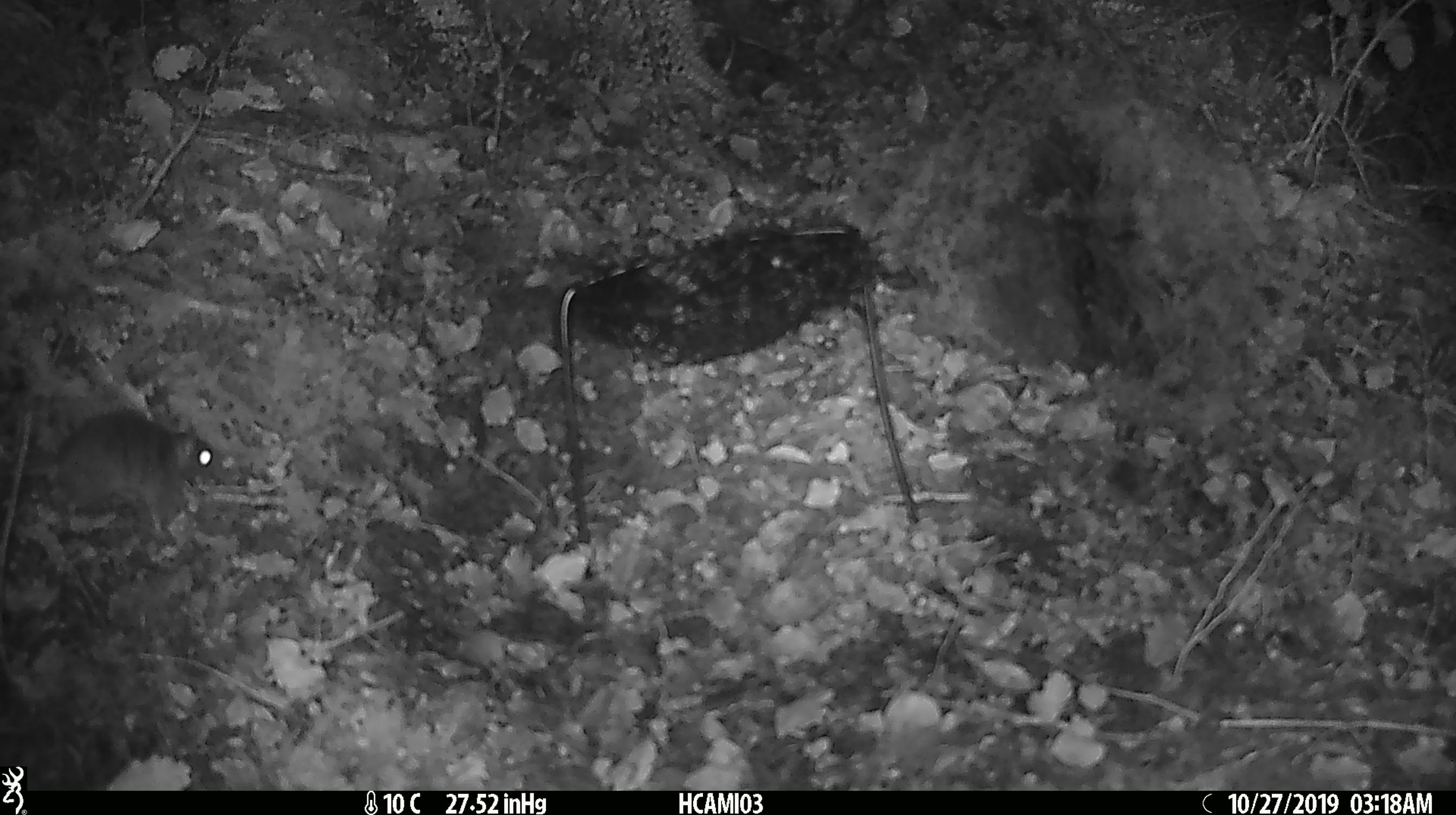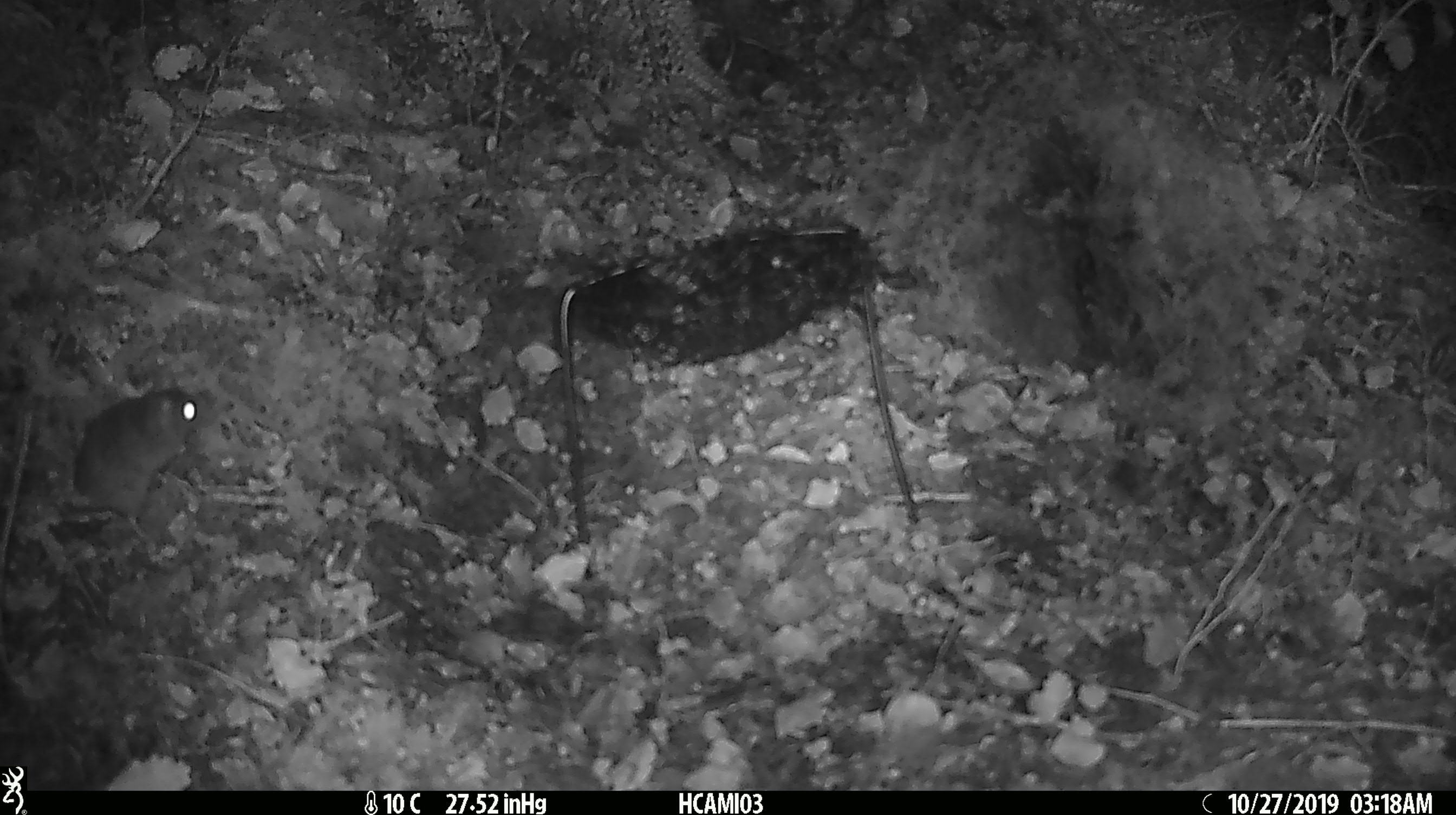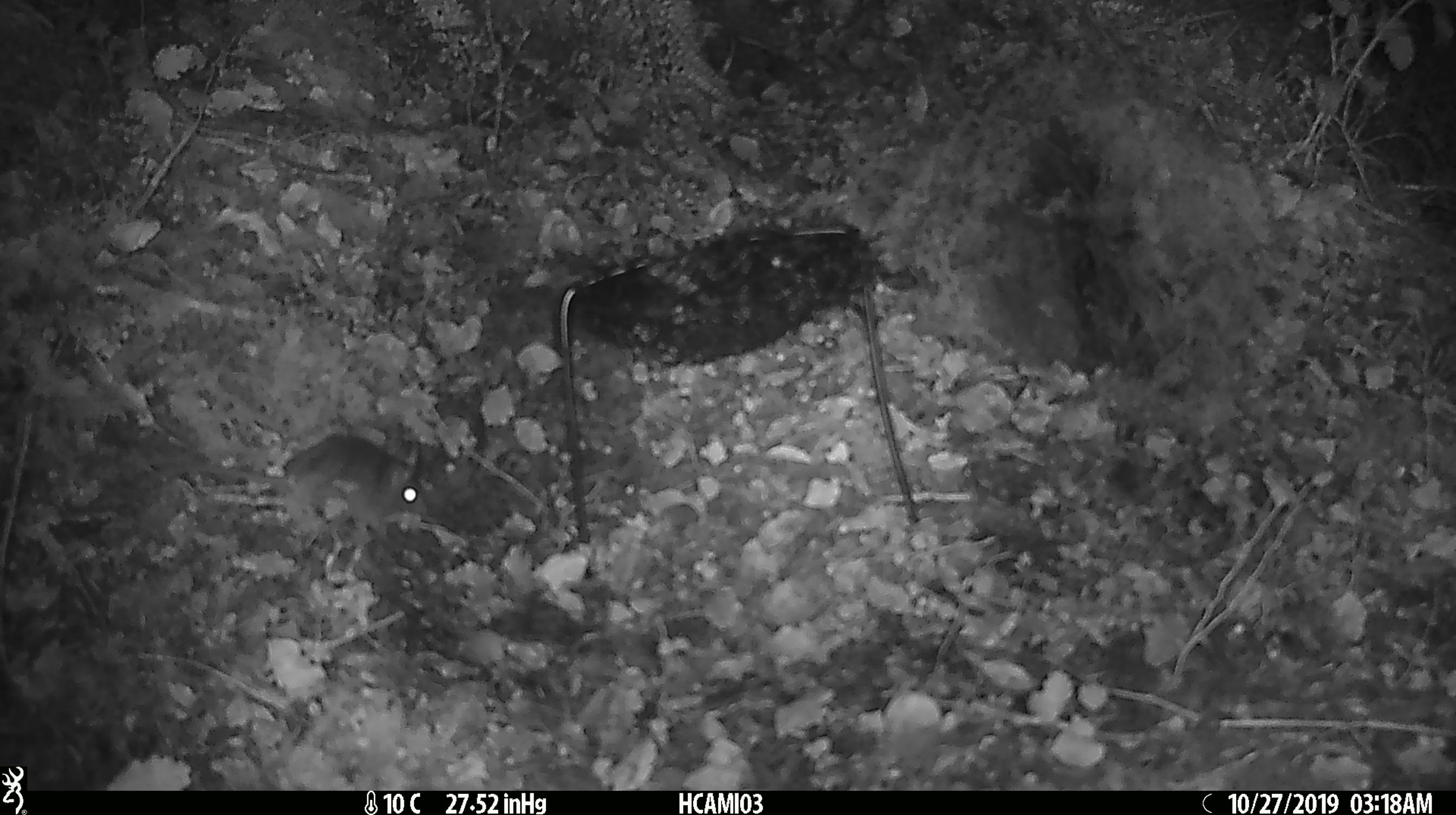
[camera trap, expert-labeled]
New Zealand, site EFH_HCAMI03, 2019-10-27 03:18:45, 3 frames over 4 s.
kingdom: Animalia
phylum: Chordata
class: Mammalia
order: Rodentia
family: Muridae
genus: Mus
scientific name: Mus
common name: mouse